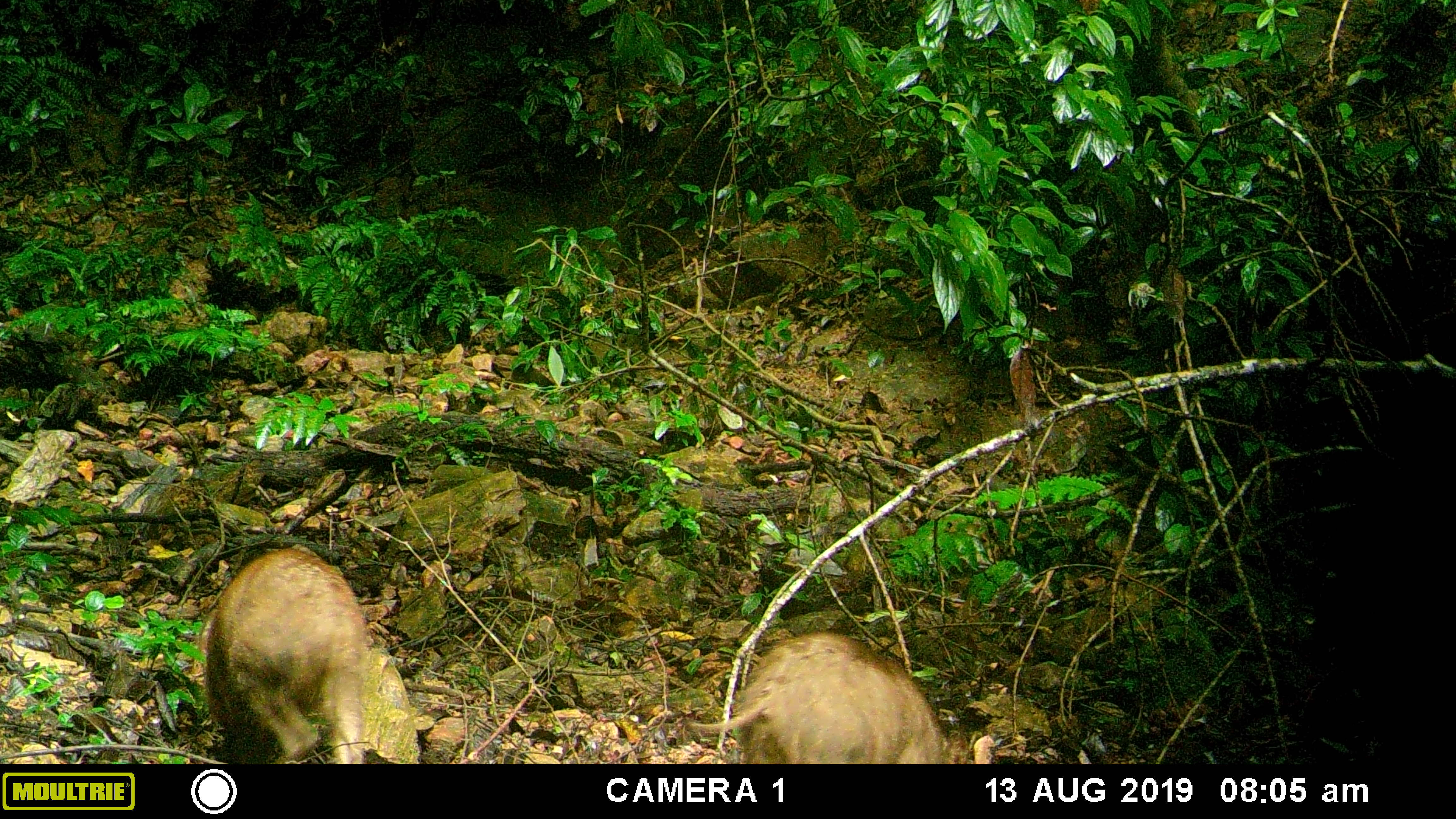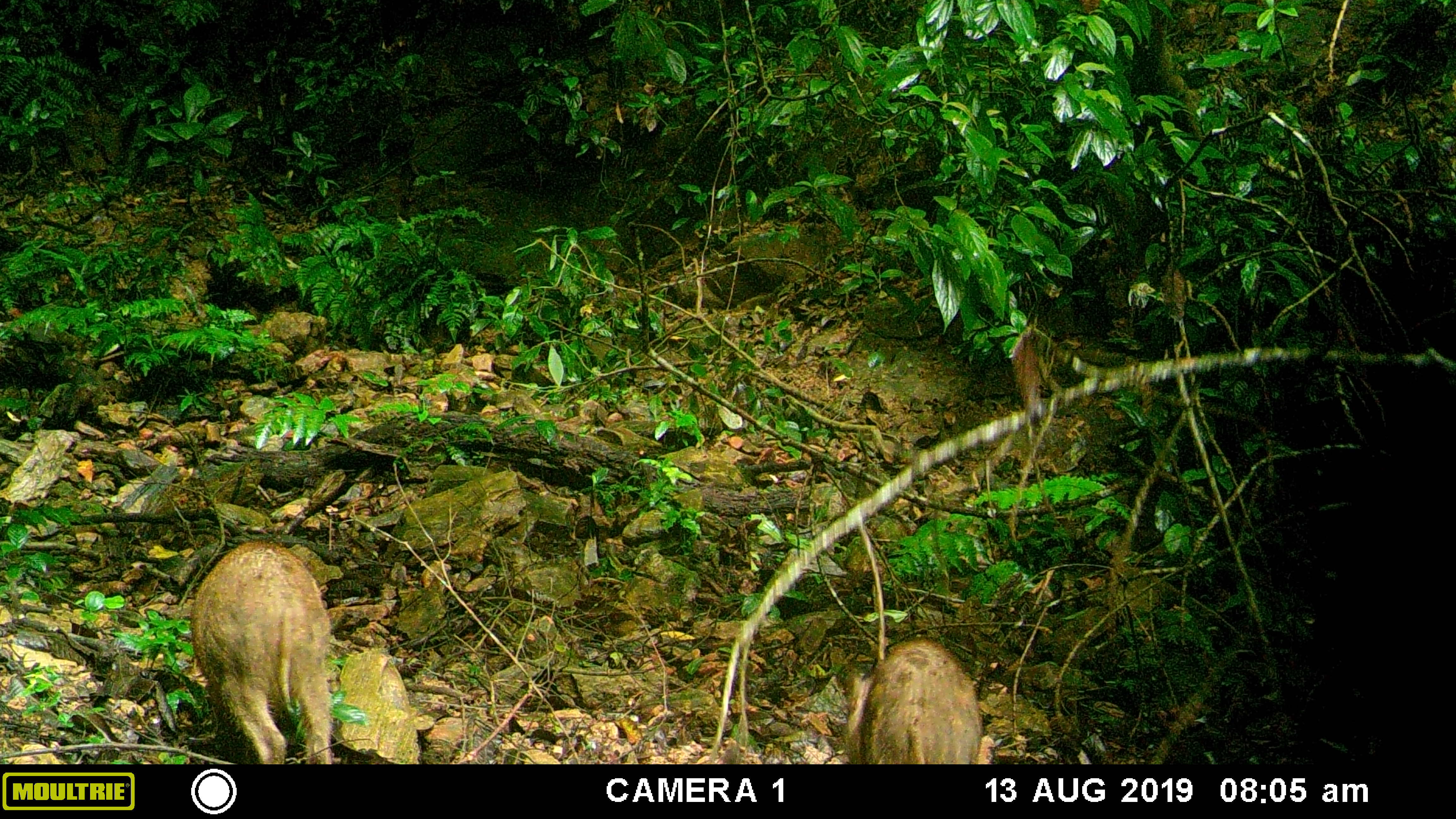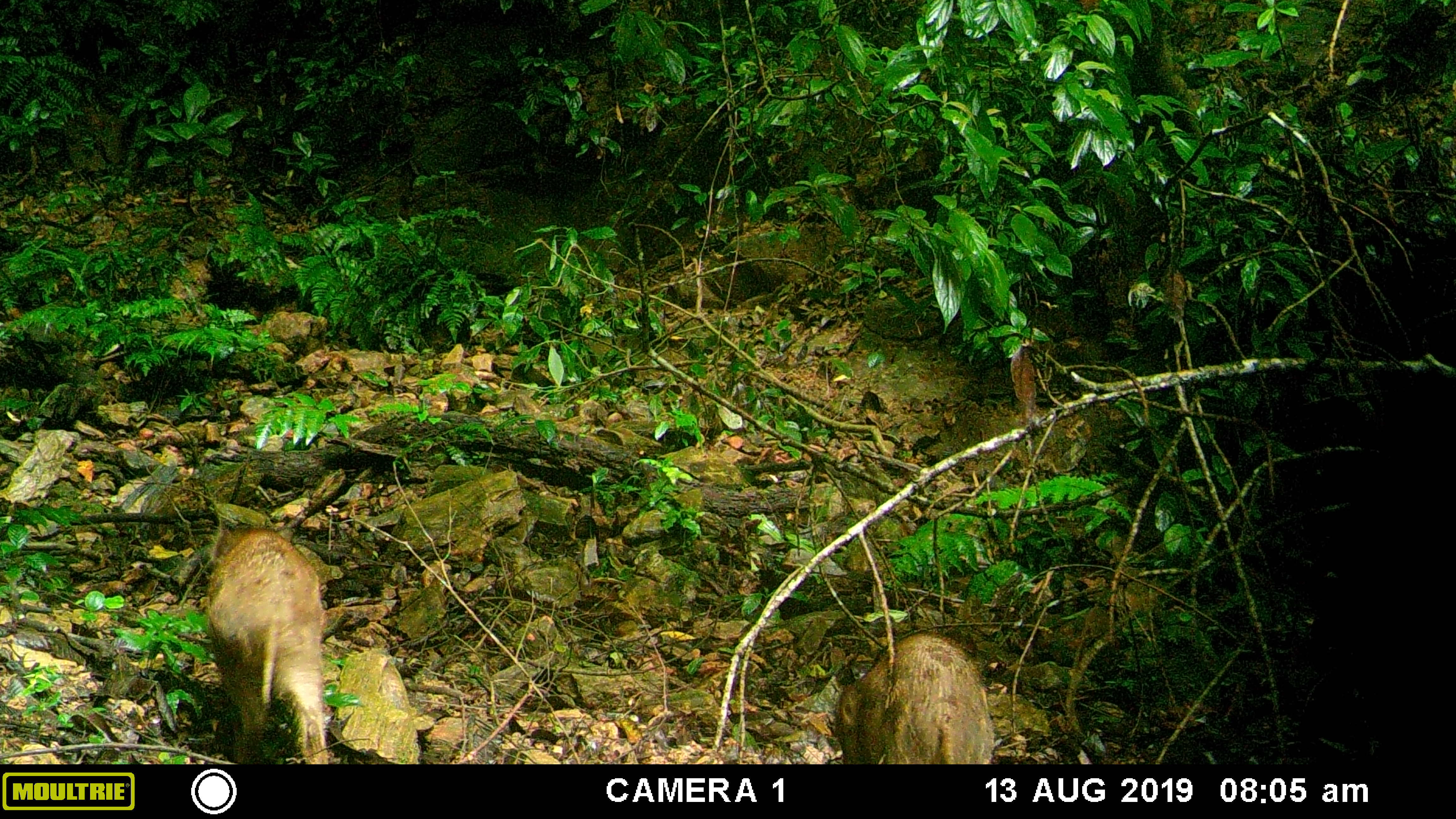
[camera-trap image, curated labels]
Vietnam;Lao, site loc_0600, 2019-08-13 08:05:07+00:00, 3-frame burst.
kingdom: Animalia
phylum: Chordata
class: Mammalia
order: Artiodactyla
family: Suidae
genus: Sus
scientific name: Sus scrofa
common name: eurasian wild pig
Eurasian wild pig (Sus scrofa). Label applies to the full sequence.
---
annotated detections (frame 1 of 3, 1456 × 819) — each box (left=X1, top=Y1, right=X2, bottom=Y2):
eurasian wild pig: (left=685, top=631, right=994, bottom=763); (left=205, top=547, right=365, bottom=764)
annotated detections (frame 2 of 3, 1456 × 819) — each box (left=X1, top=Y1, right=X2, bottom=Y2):
eurasian wild pig: (left=191, top=539, right=333, bottom=764); (left=843, top=637, right=995, bottom=764)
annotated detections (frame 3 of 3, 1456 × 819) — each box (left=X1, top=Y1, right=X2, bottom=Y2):
eurasian wild pig: (left=205, top=526, right=330, bottom=764); (left=835, top=631, right=995, bottom=763)